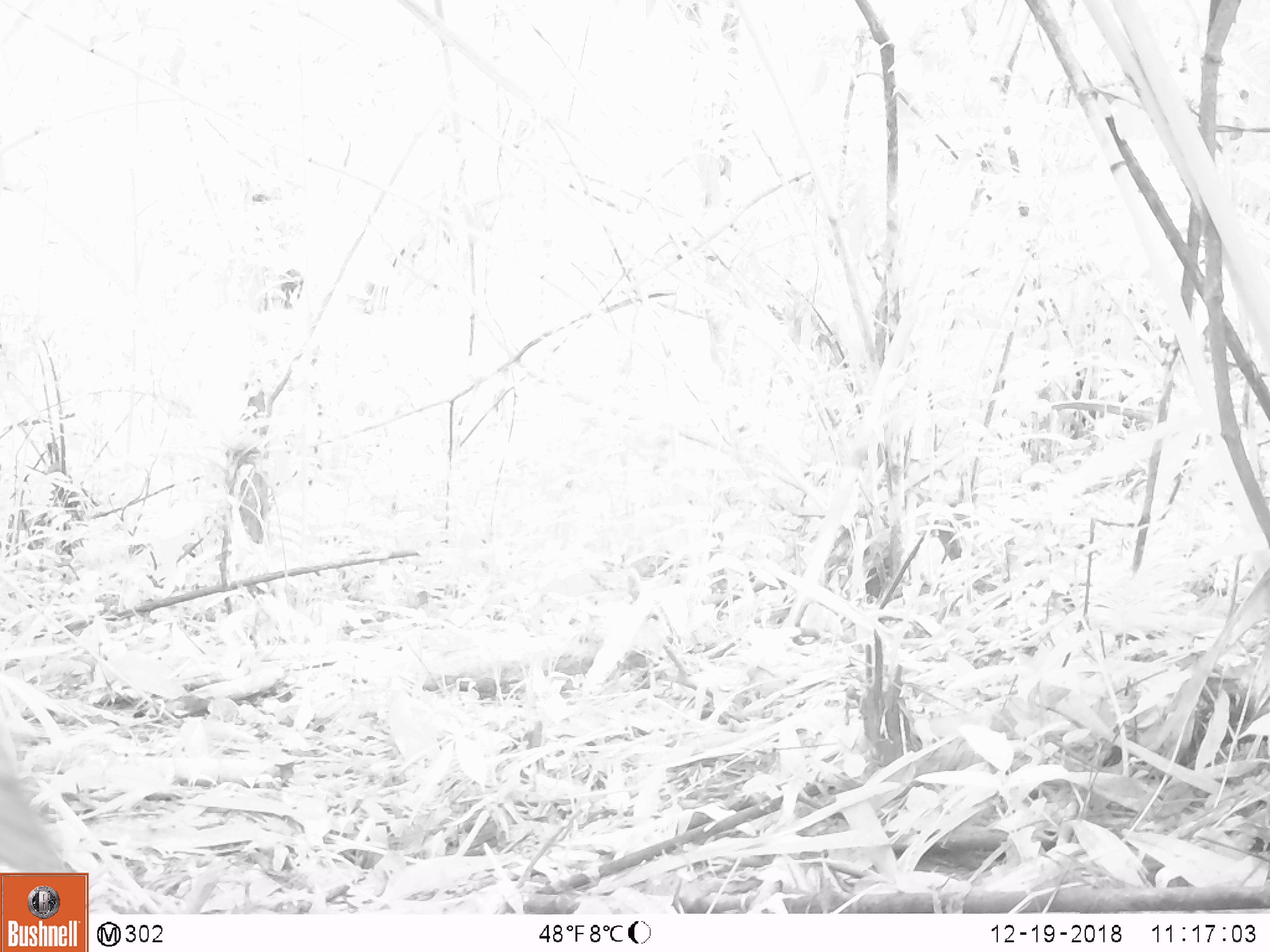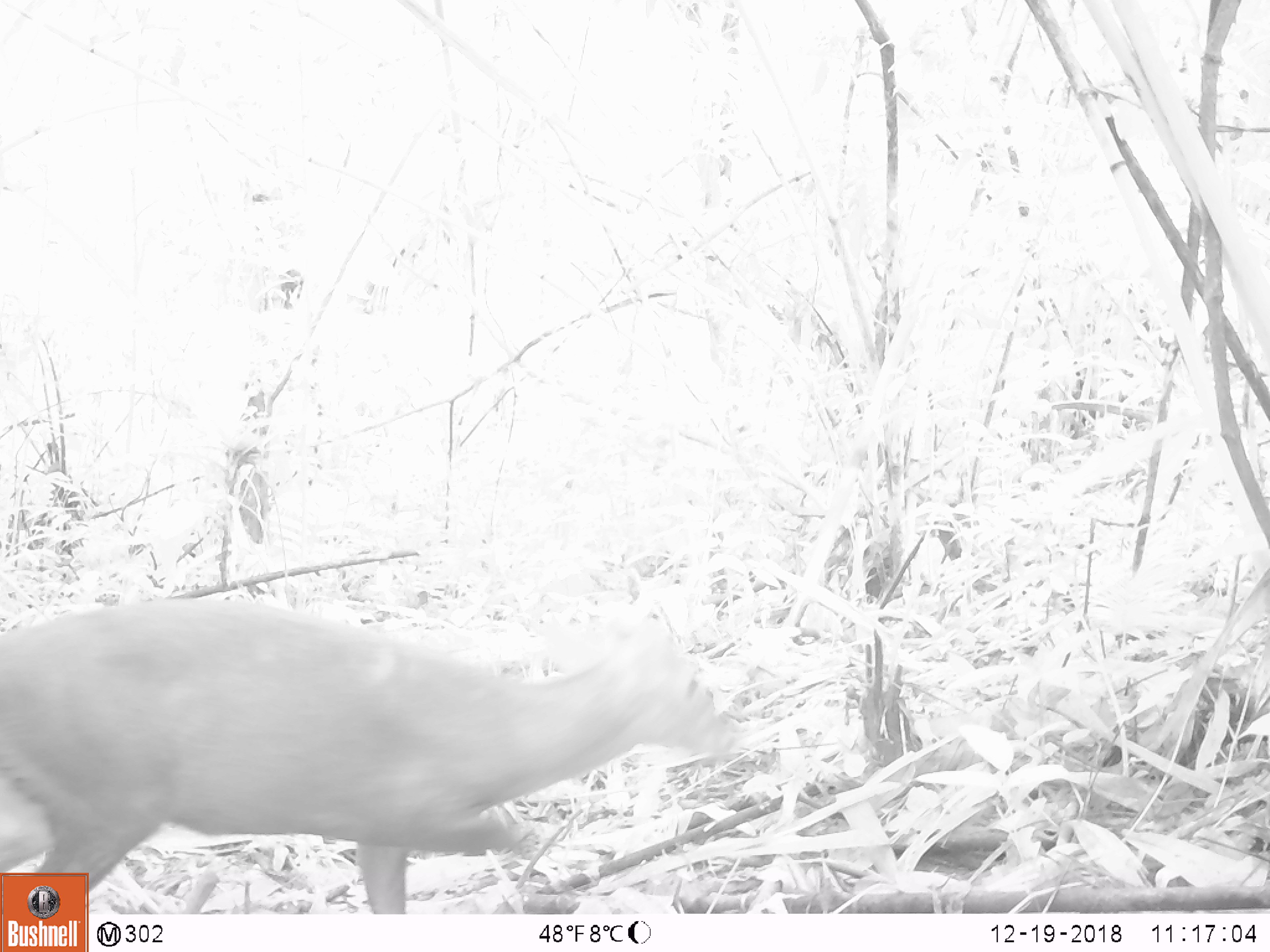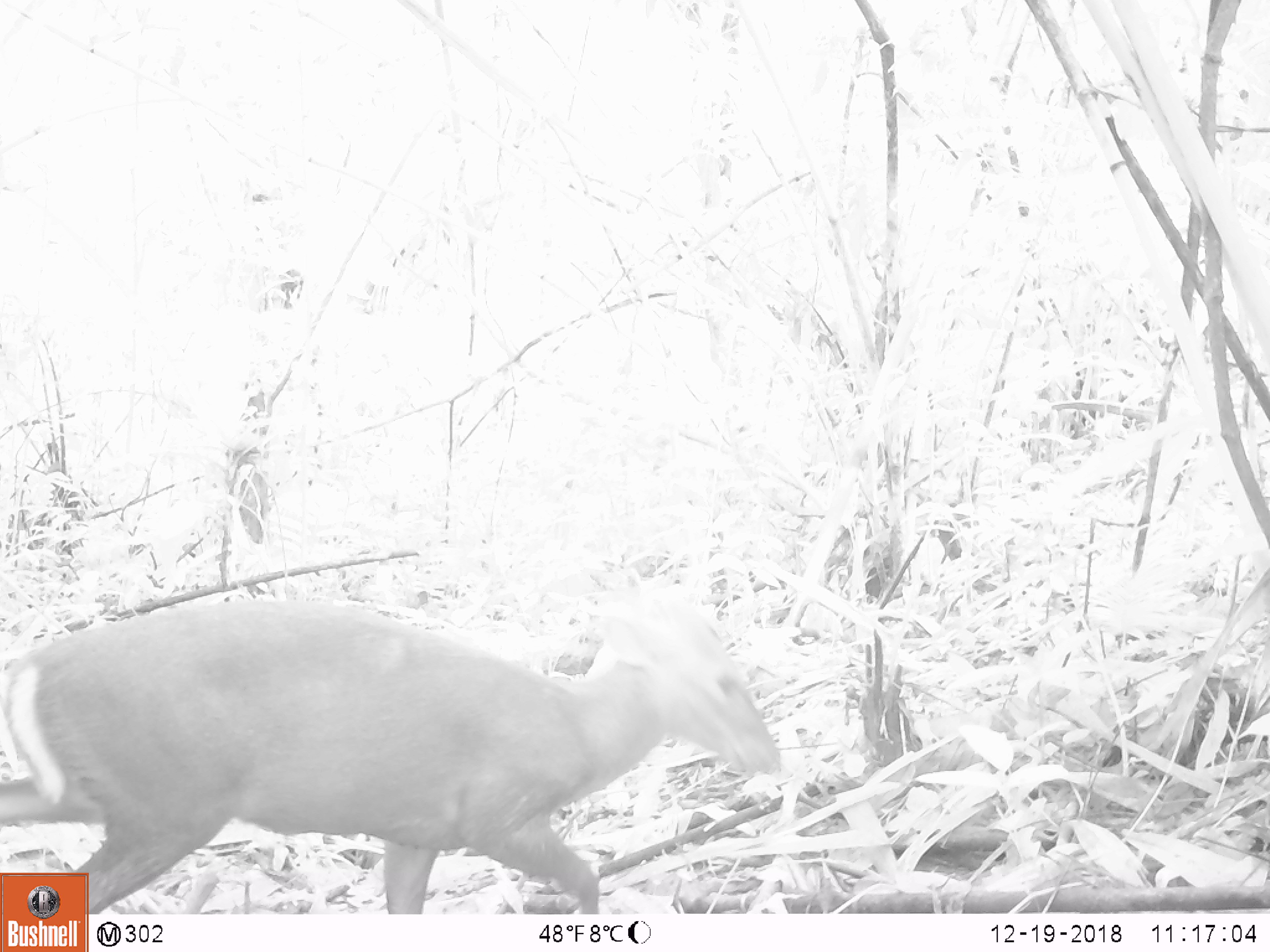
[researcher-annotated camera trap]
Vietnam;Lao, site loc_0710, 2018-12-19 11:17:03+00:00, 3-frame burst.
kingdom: Animalia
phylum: Chordata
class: Mammalia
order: Artiodactyla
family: Cervidae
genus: Muntiacus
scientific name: Muntiacus rooseveltorum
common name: roosevelt's muntjac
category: roosevelts muntjac group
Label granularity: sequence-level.